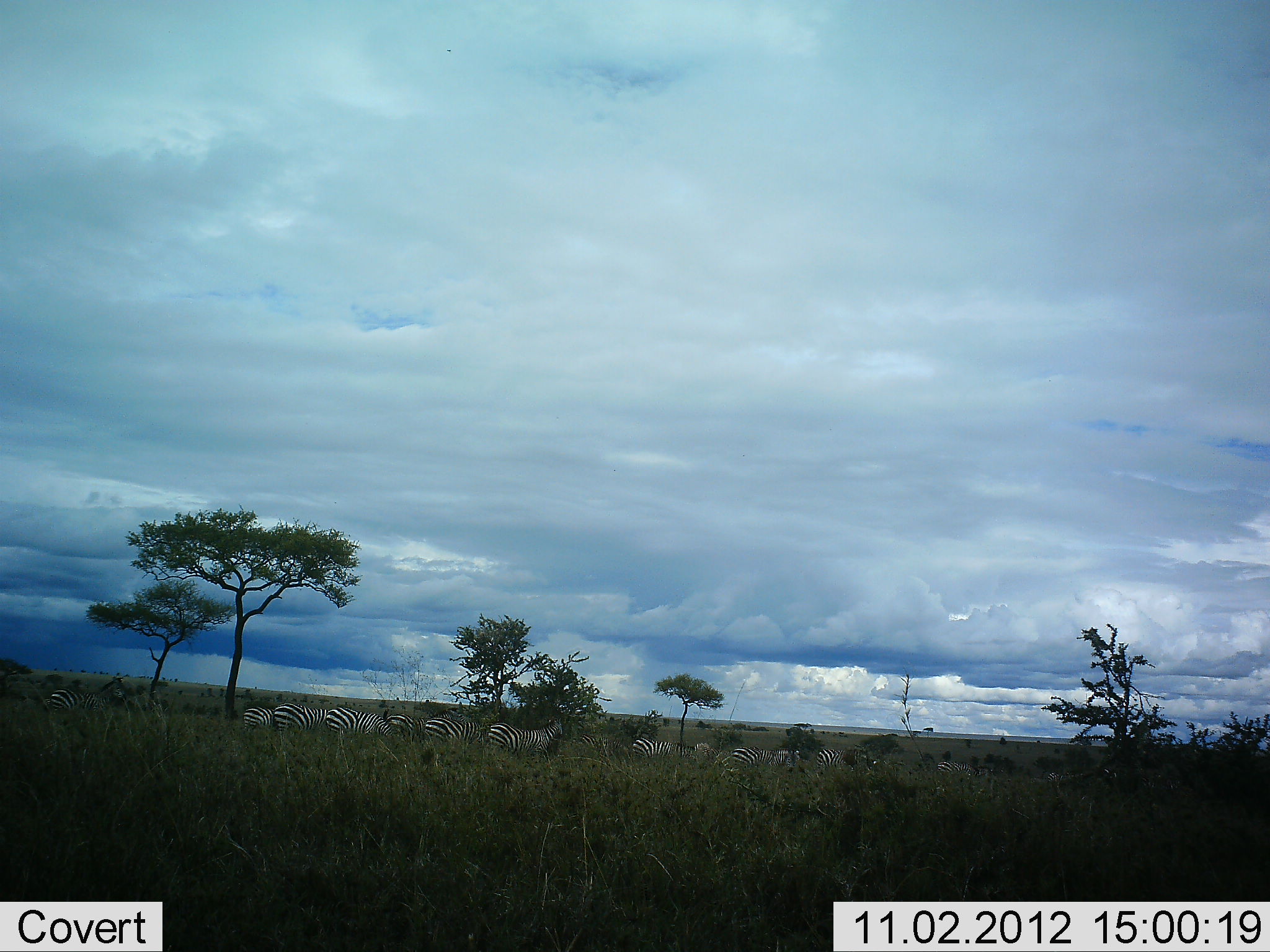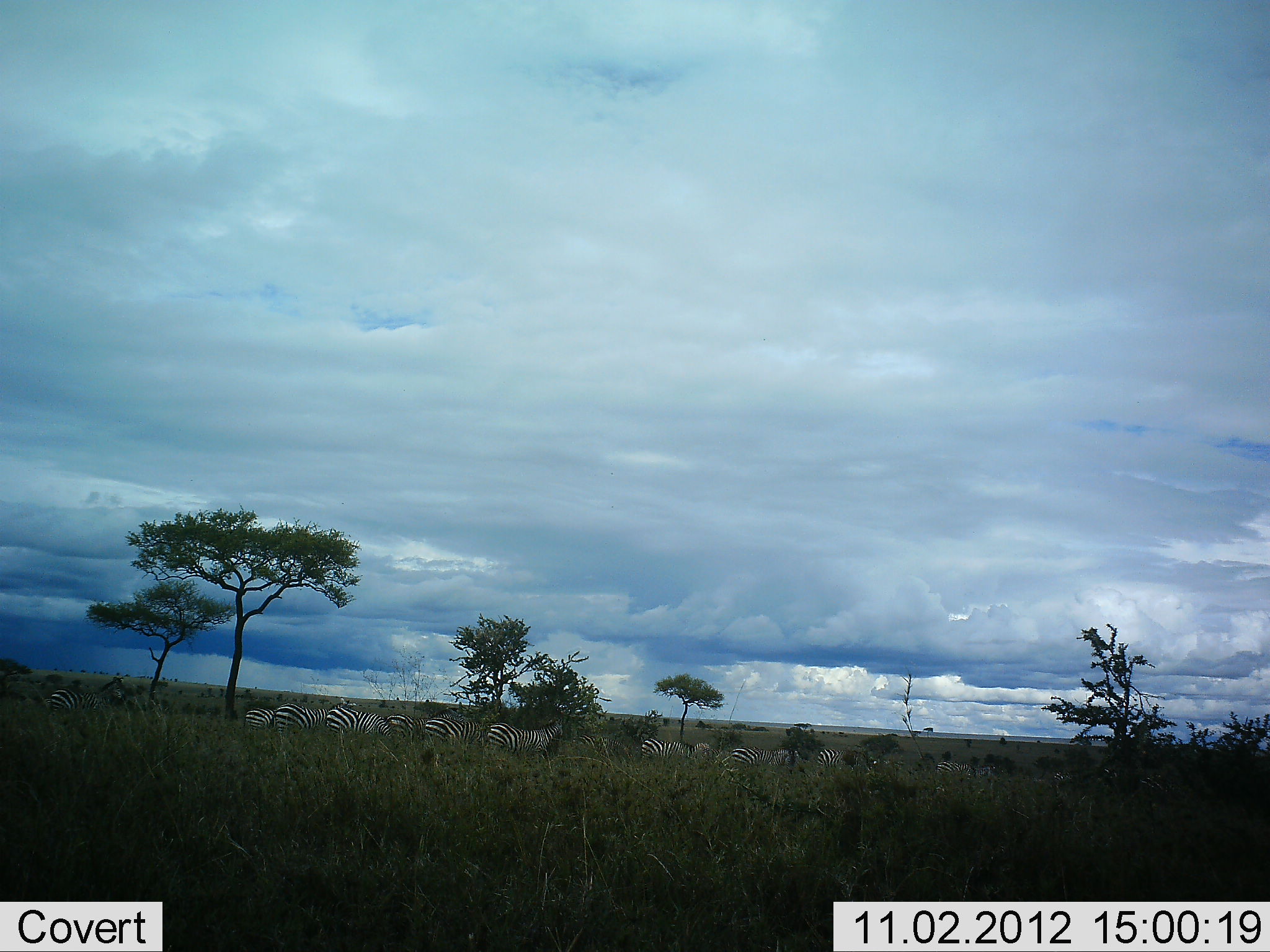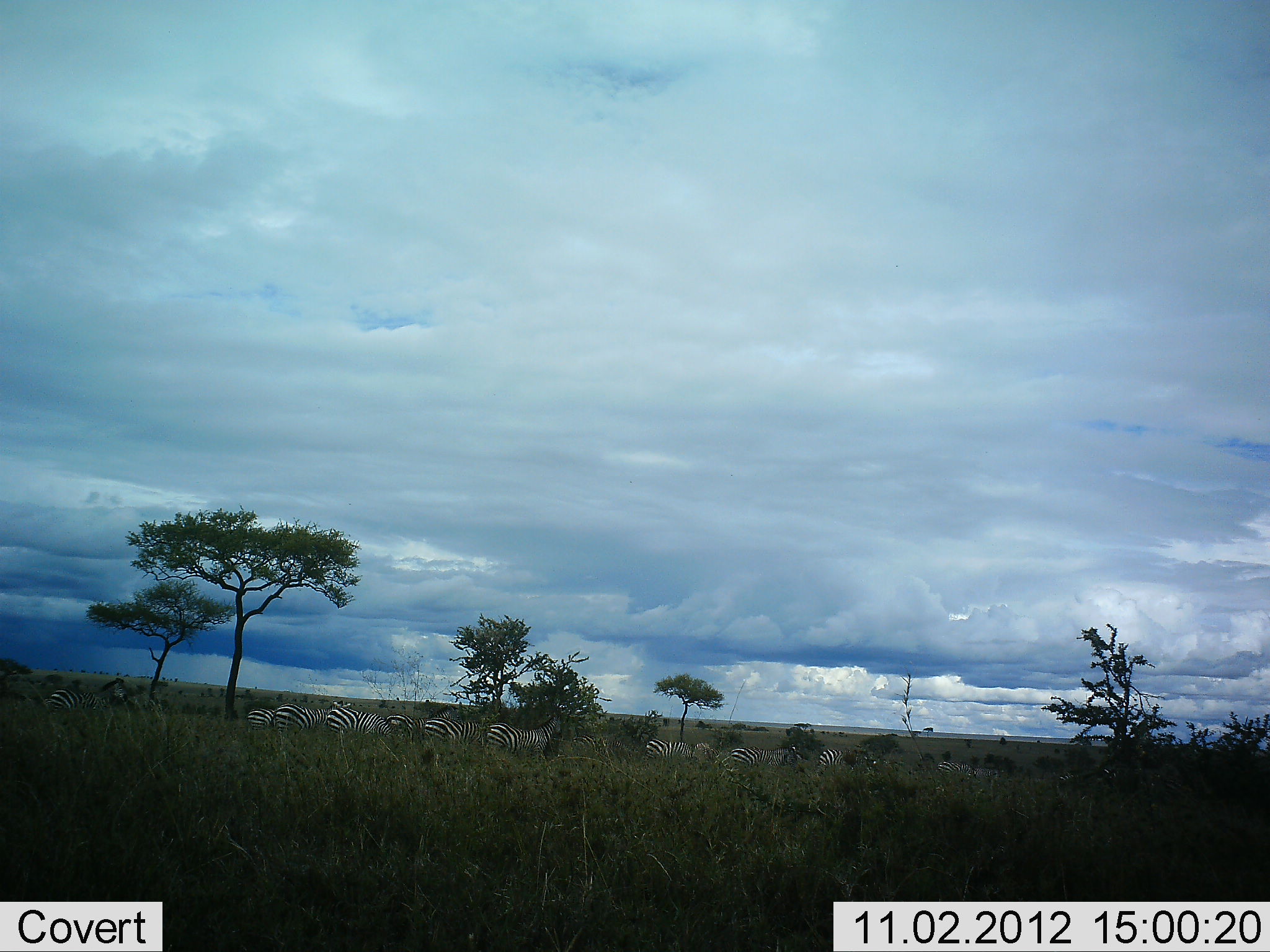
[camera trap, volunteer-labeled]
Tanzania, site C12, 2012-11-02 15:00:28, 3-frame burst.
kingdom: Animalia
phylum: Chordata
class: Mammalia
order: Perissodactyla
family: Equidae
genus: Equus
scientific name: Equus quagga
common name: plains zebra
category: zebra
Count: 11-50.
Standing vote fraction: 90%.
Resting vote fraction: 0%.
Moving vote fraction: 70%.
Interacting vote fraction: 0%.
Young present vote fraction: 0%.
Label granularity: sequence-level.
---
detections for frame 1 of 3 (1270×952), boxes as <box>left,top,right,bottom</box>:
animal: <box>39,676,128,722</box>; <box>487,718,564,763</box>; <box>386,708,466,746</box>; <box>422,715,486,750</box>; <box>815,745,874,780</box>; <box>327,707,391,739</box>; <box>733,744,798,775</box>; <box>634,737,694,767</box>; <box>273,702,328,733</box>; <box>574,728,629,759</box>; <box>937,759,993,784</box>; <box>1042,764,1087,790</box>; <box>242,705,273,731</box>; <box>698,742,728,766</box>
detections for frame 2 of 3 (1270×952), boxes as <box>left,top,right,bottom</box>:
animal: <box>273,697,356,738</box>; <box>484,719,565,759</box>; <box>385,708,464,746</box>; <box>45,676,125,713</box>; <box>723,744,798,777</box>; <box>329,706,396,742</box>; <box>642,736,709,768</box>; <box>423,715,486,749</box>; <box>572,732,634,766</box>; <box>815,748,873,780</box>; <box>935,760,995,787</box>; <box>1028,766,1074,791</box>; <box>241,705,277,734</box>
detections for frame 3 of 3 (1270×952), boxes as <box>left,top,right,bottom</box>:
animal: <box>42,677,129,719</box>; <box>484,716,561,761</box>; <box>386,705,463,743</box>; <box>274,701,351,735</box>; <box>326,707,397,740</box>; <box>420,715,484,751</box>; <box>728,745,798,774</box>; <box>933,759,997,787</box>; <box>815,748,869,775</box>; <box>643,737,694,764</box>; <box>573,730,624,756</box>; <box>246,705,276,732</box>; <box>694,743,722,765</box>